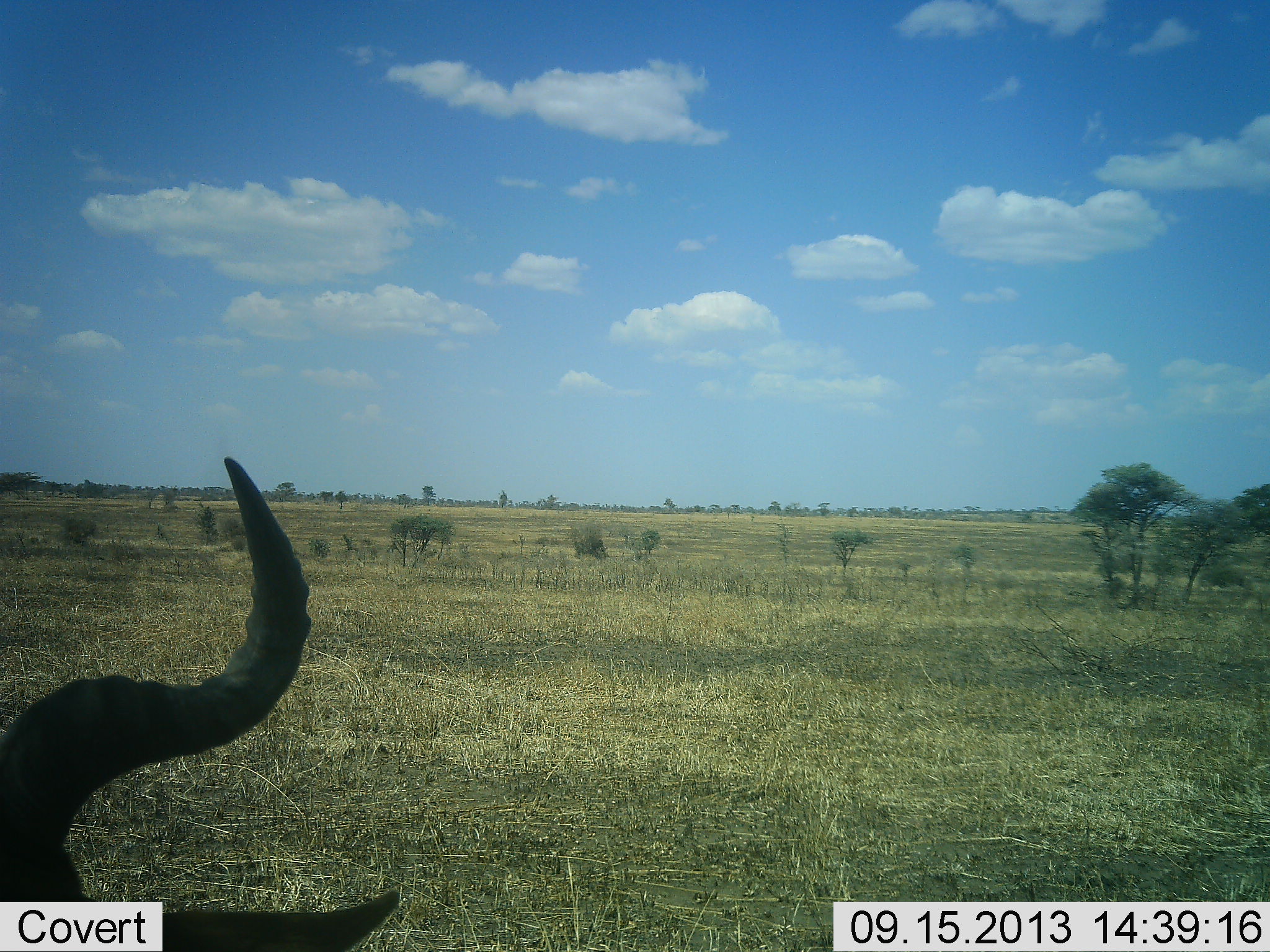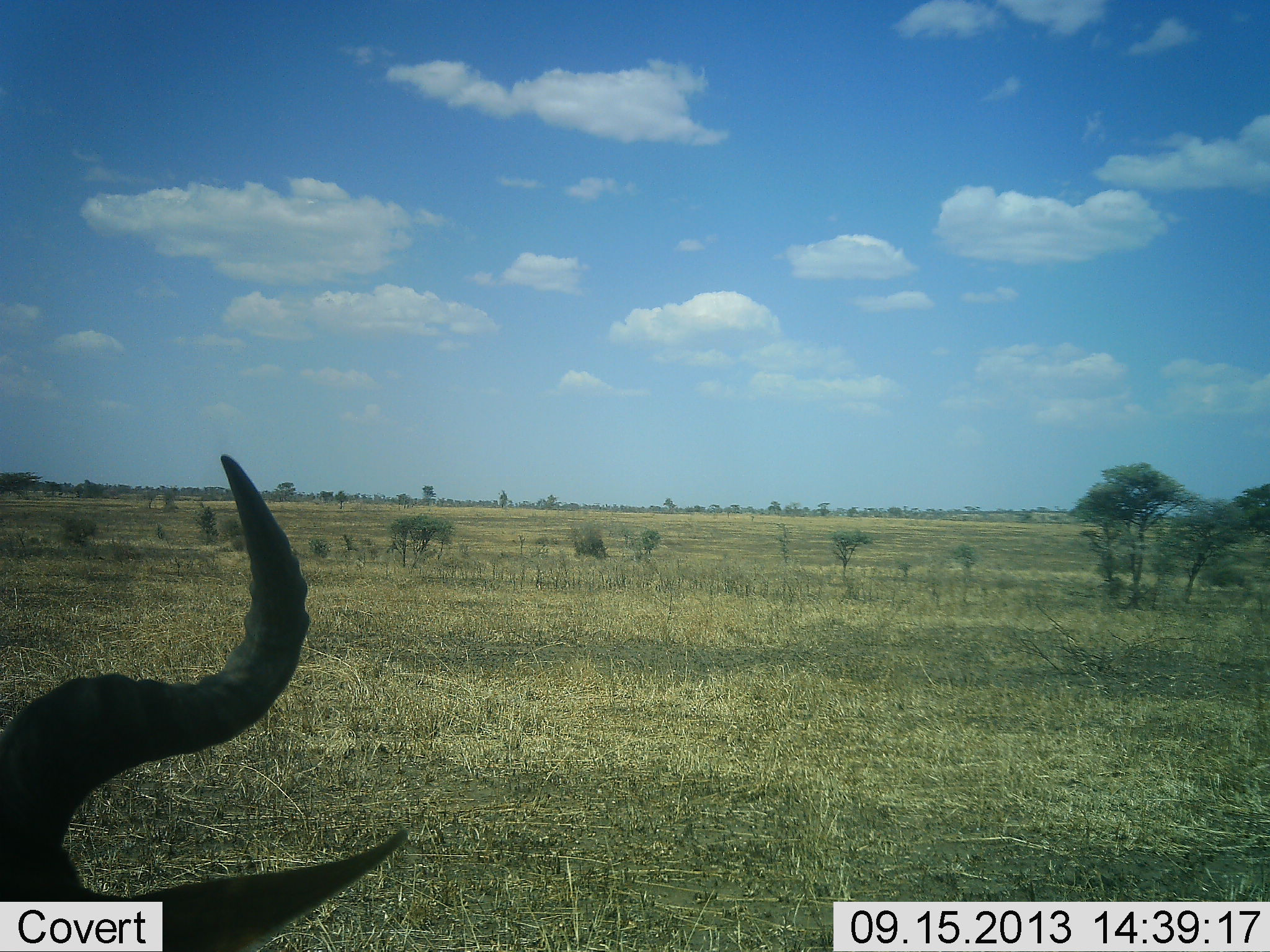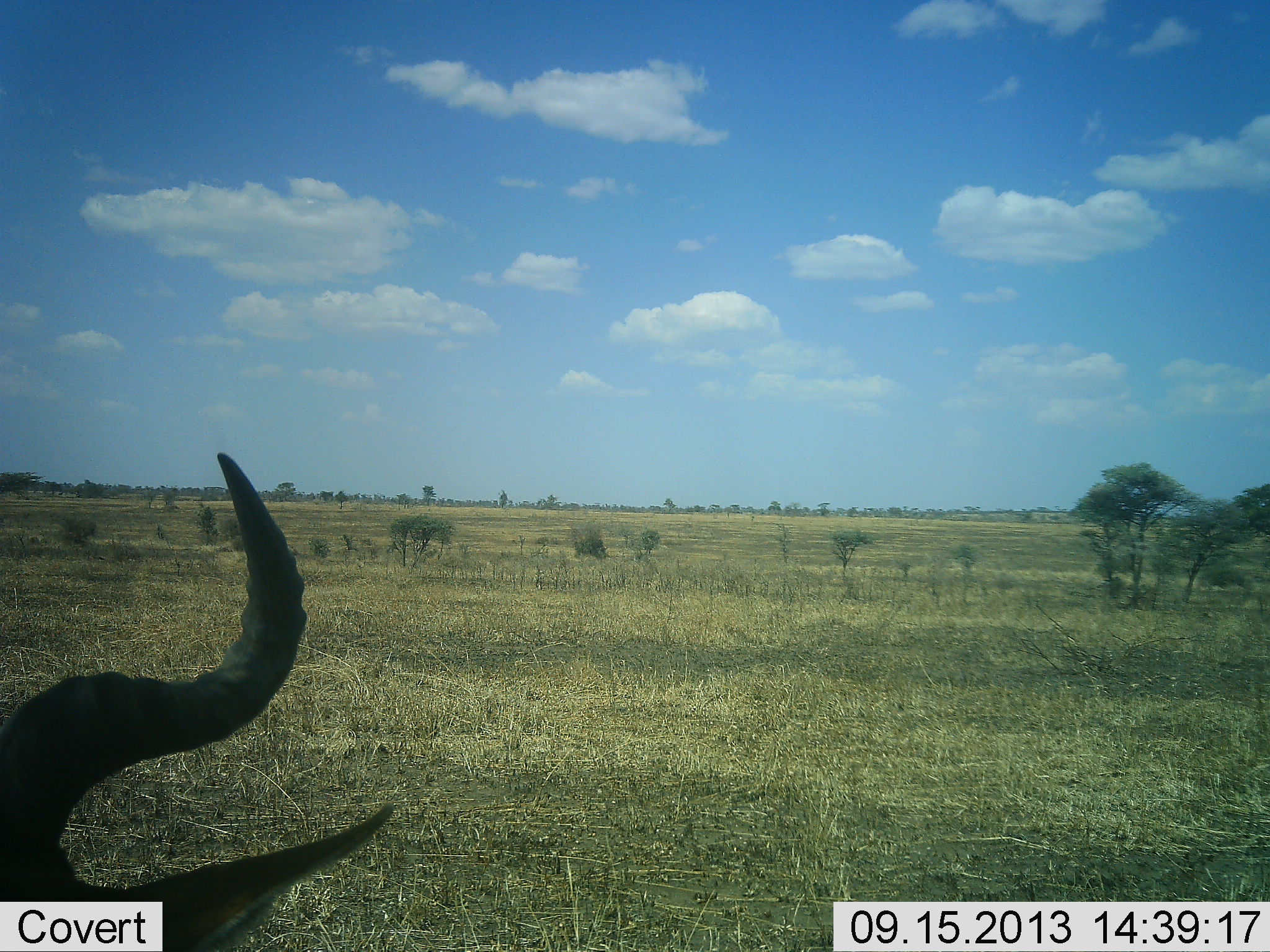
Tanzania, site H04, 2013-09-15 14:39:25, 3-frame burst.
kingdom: Animalia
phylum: Chordata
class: Mammalia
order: Artiodactyla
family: Bovidae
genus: Alcelaphus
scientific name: Alcelaphus buselaphus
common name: hartebeest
Hartebeest (Alcelaphus buselaphus), count 1. Behavior (volunteer vote fractions): standing 31%, resting 56%, moving 0%, interacting 0%. Young present (vote fraction): 0%. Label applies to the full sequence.